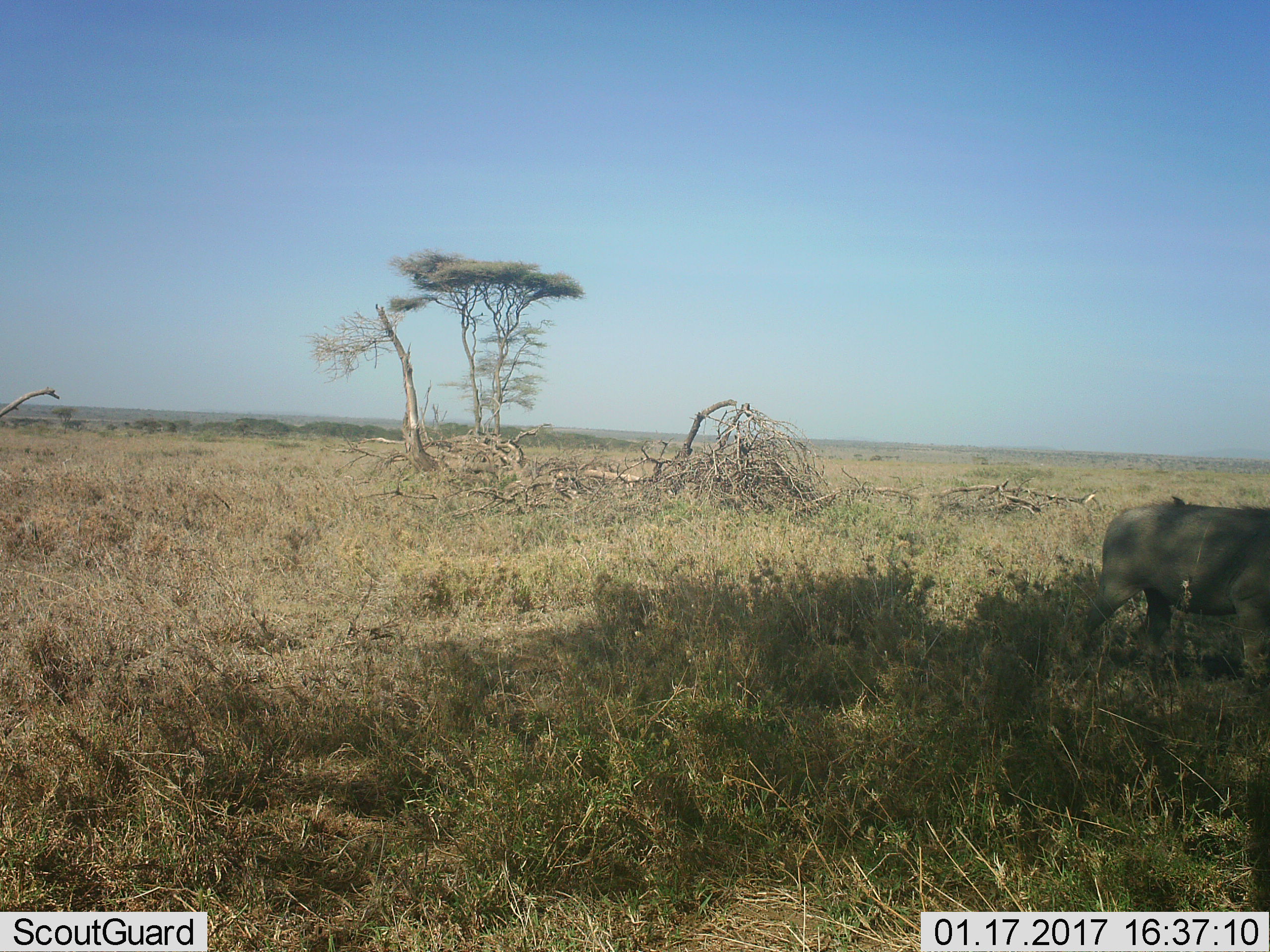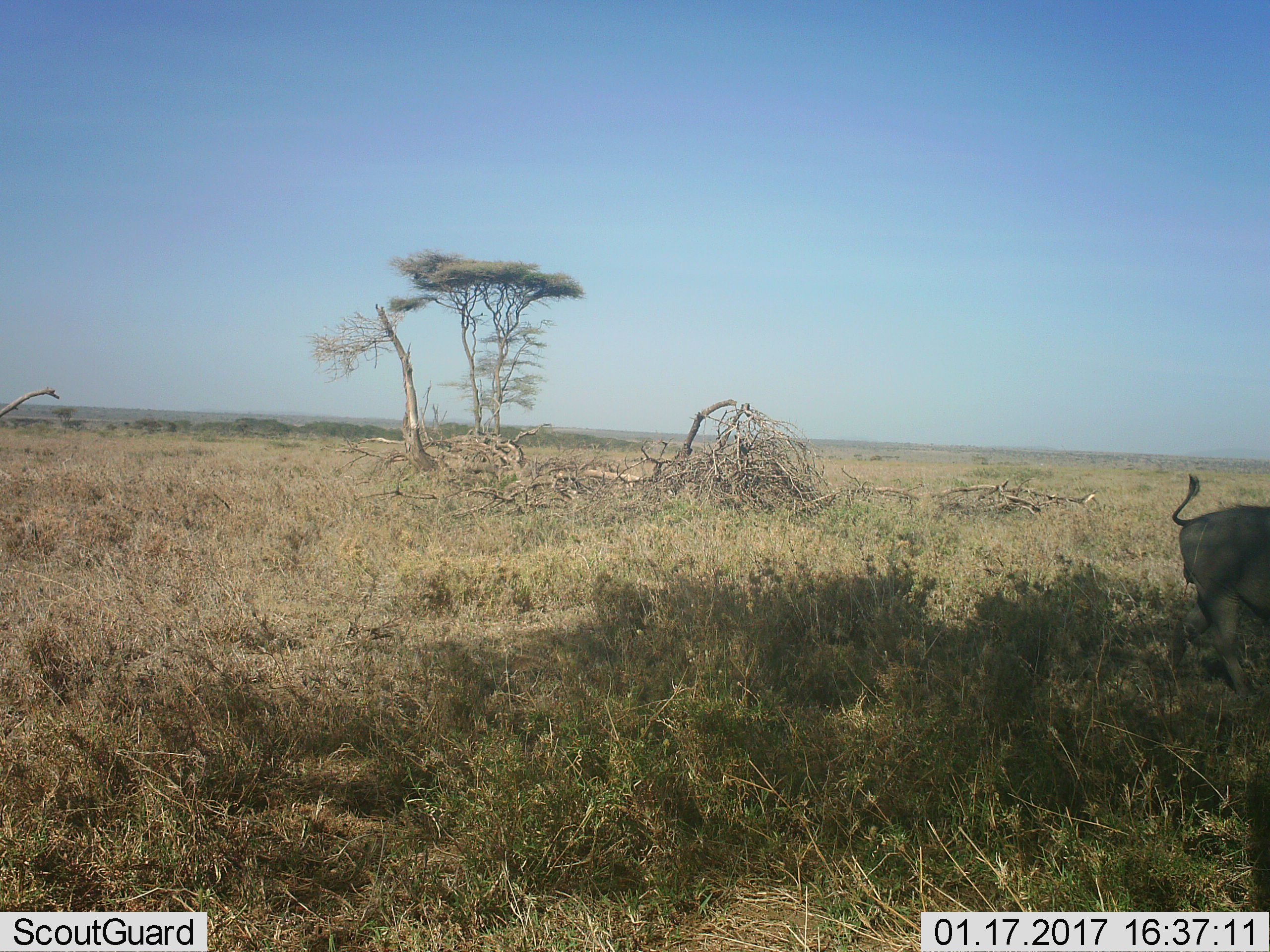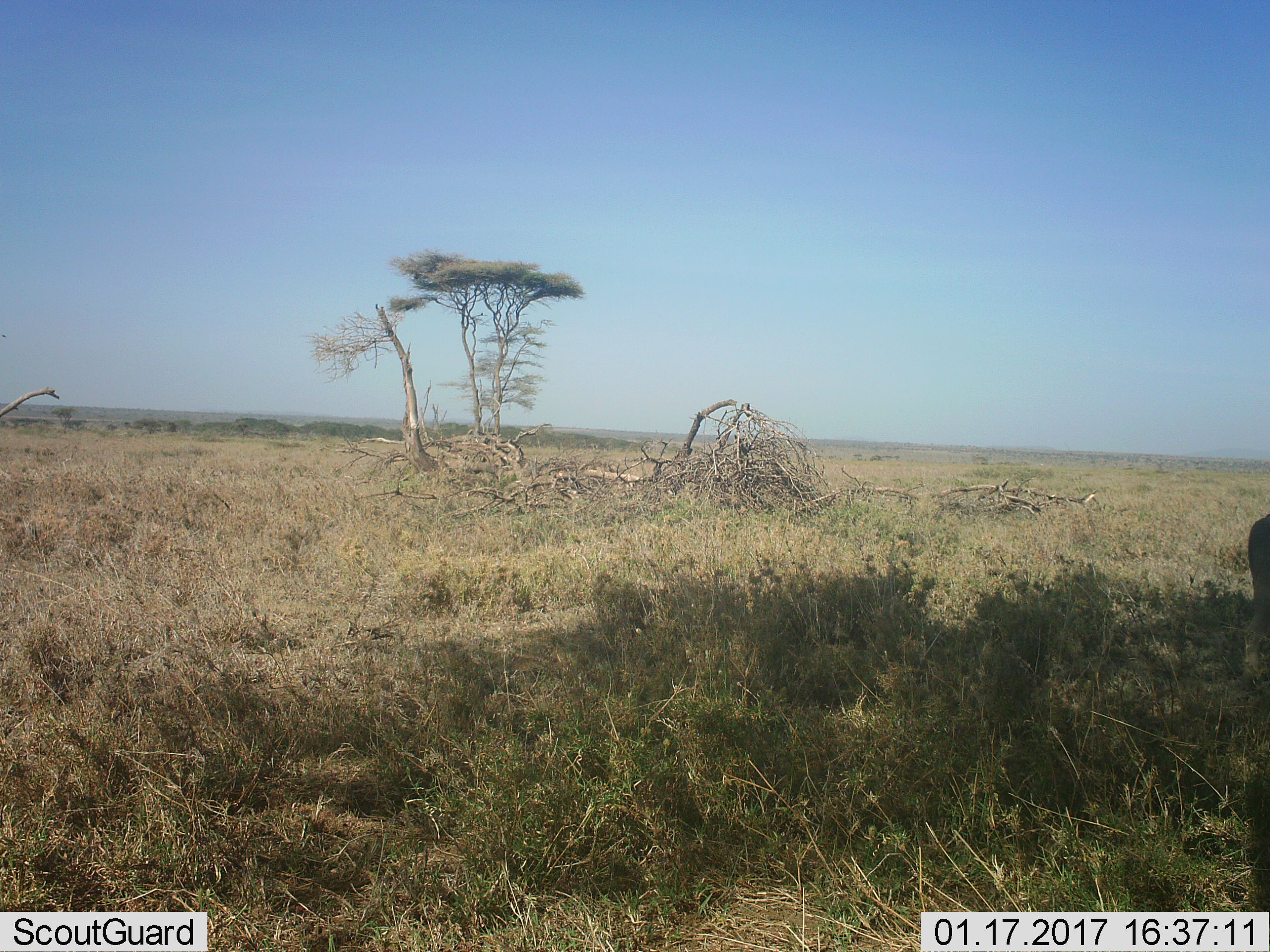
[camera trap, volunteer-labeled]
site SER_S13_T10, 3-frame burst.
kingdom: Animalia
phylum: Chordata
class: Mammalia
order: Artiodactyla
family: Suidae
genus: Phacochoerus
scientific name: Phacochoerus africanus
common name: warthog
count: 1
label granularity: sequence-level